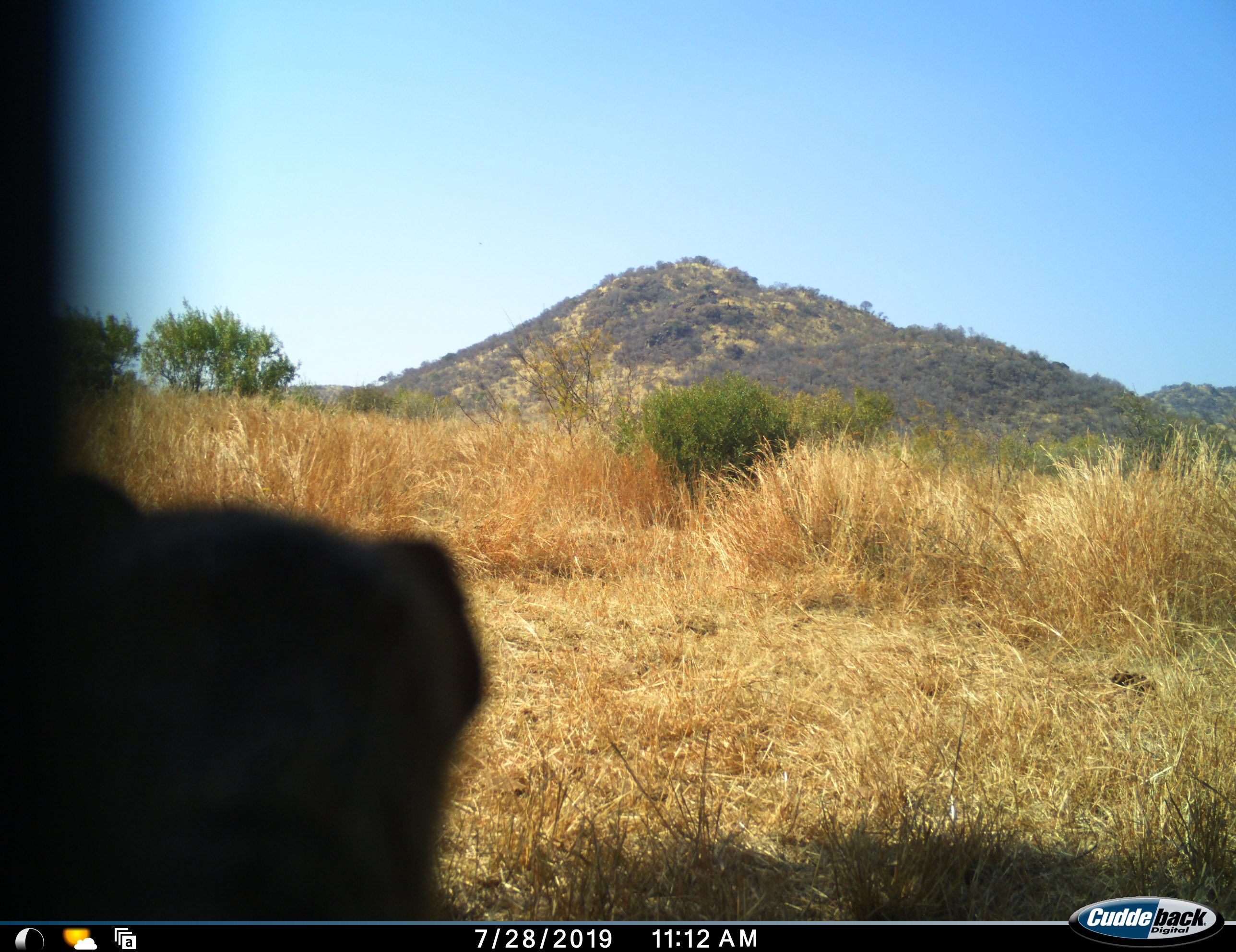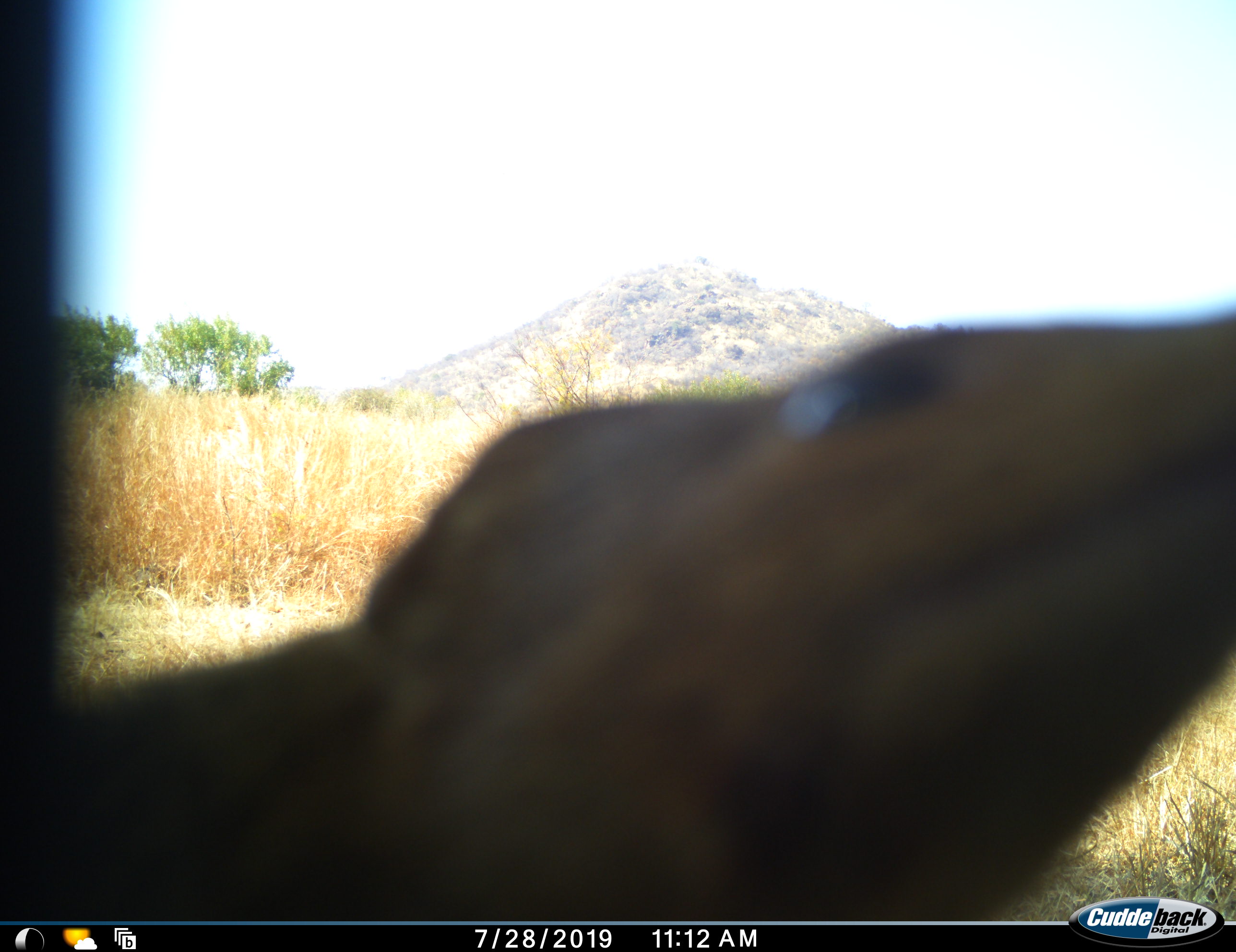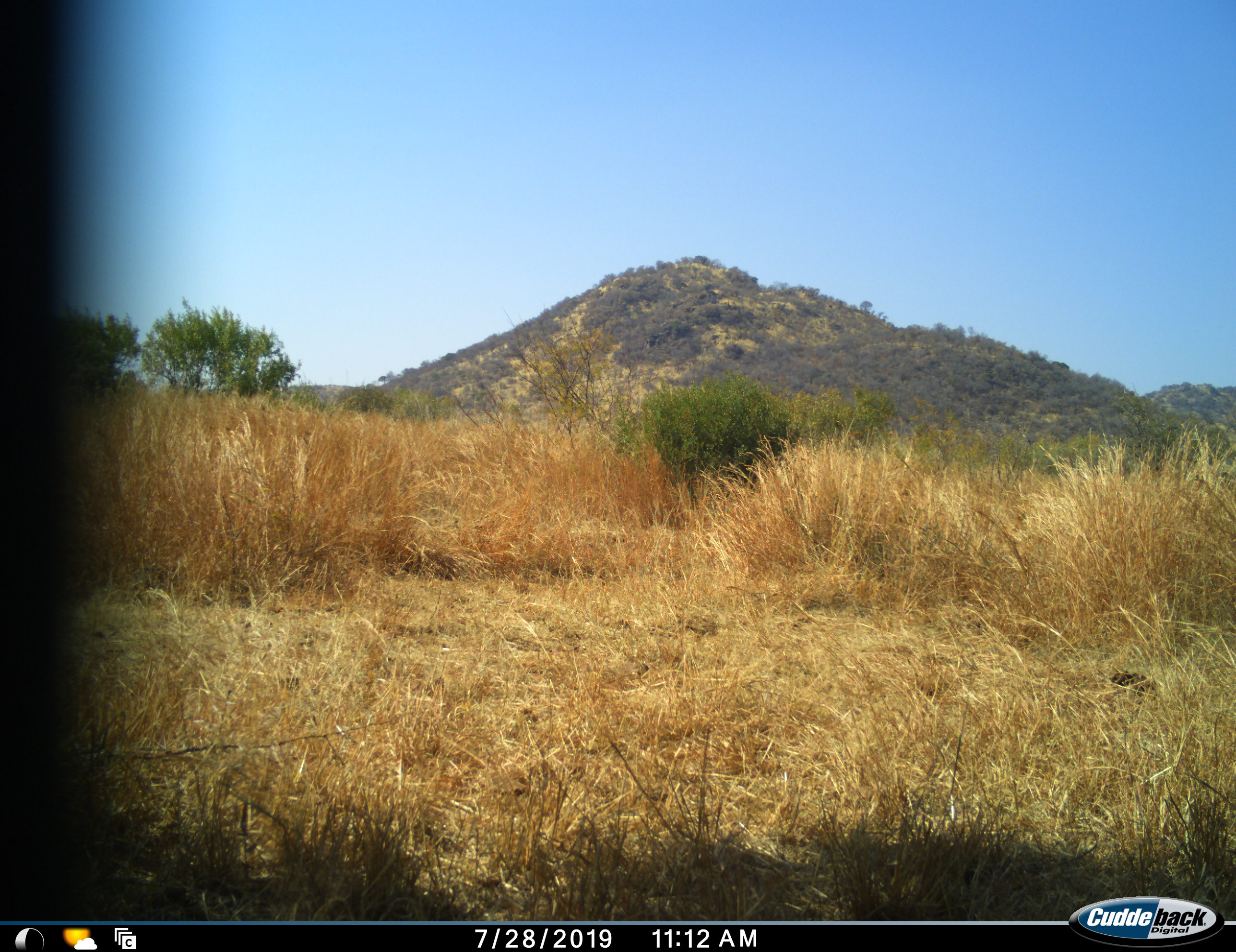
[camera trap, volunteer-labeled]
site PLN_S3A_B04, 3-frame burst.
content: unidentified animal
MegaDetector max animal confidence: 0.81